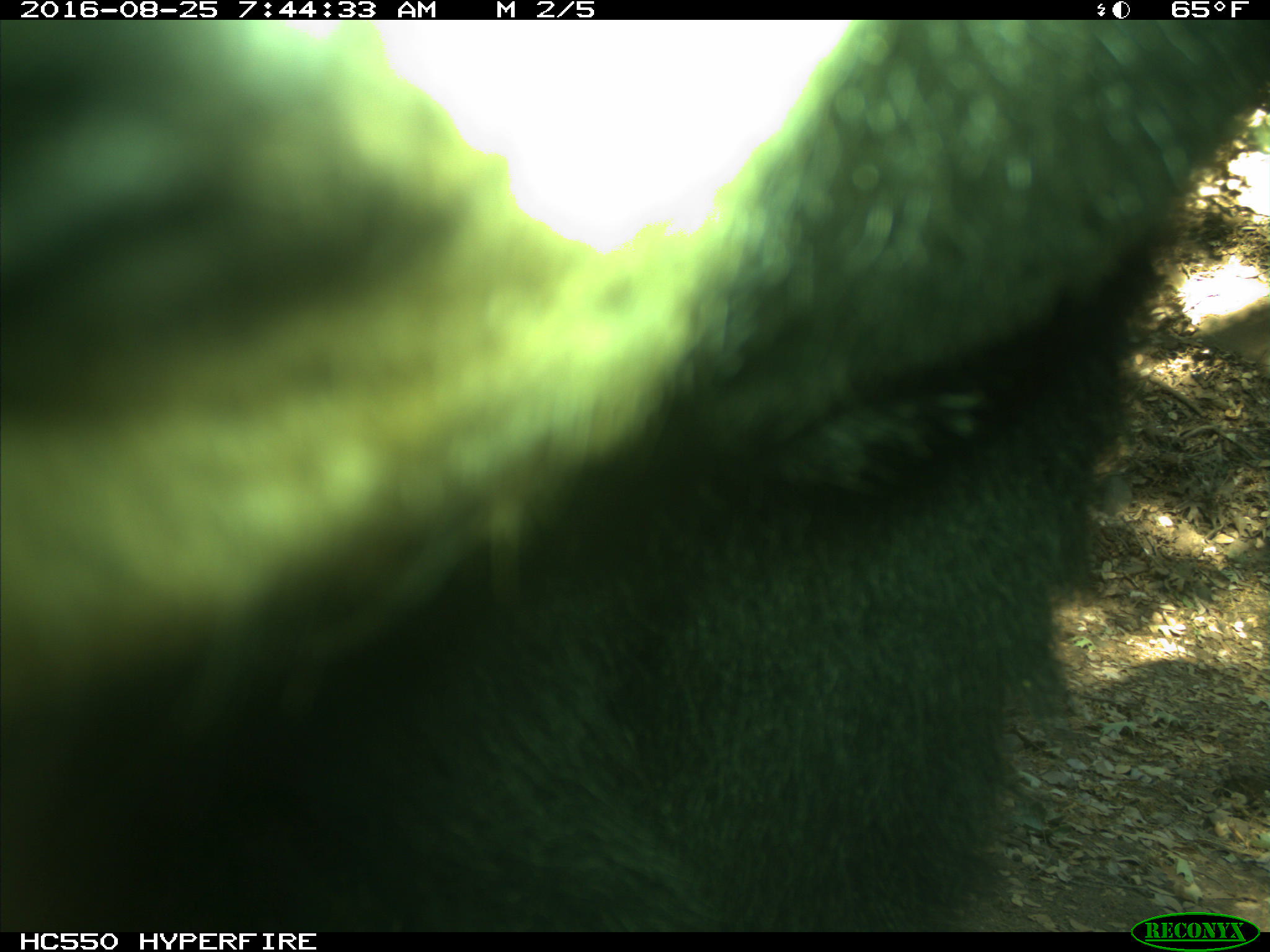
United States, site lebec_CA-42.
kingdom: Animalia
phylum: Chordata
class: Mammalia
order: Carnivora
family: Ursidae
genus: Ursus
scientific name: Ursus americanus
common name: american black bear